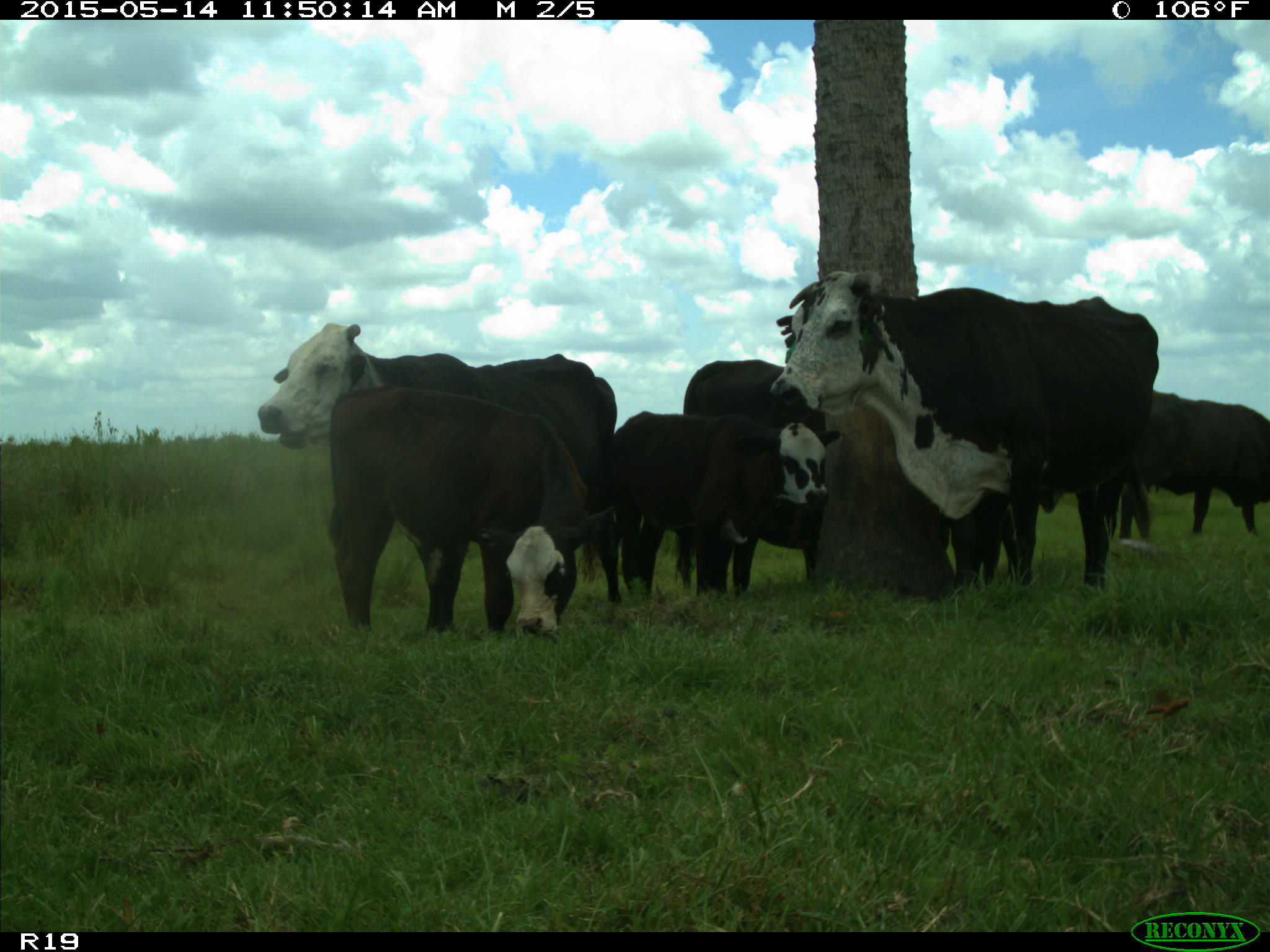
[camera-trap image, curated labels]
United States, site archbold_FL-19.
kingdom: Animalia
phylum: Chordata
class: Mammalia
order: Artiodactyla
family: Bovidae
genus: Bos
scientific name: Bos taurus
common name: domestic cow